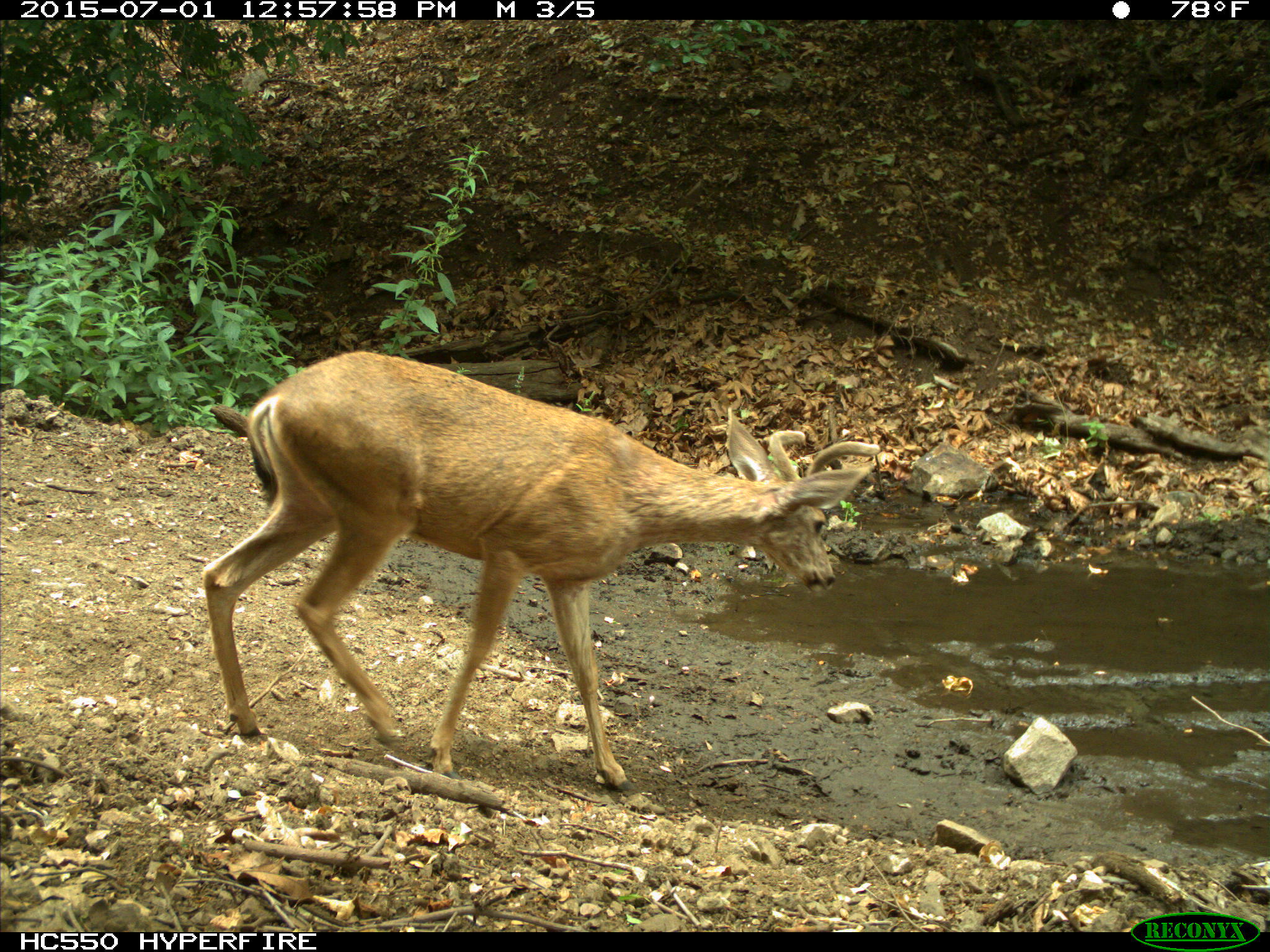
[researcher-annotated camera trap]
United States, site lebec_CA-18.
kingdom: Animalia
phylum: Chordata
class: Mammalia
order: Artiodactyla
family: Cervidae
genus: Odocoileus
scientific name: Odocoileus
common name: deer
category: unidentified deer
Unidentified deer (deer) (Odocoileus).